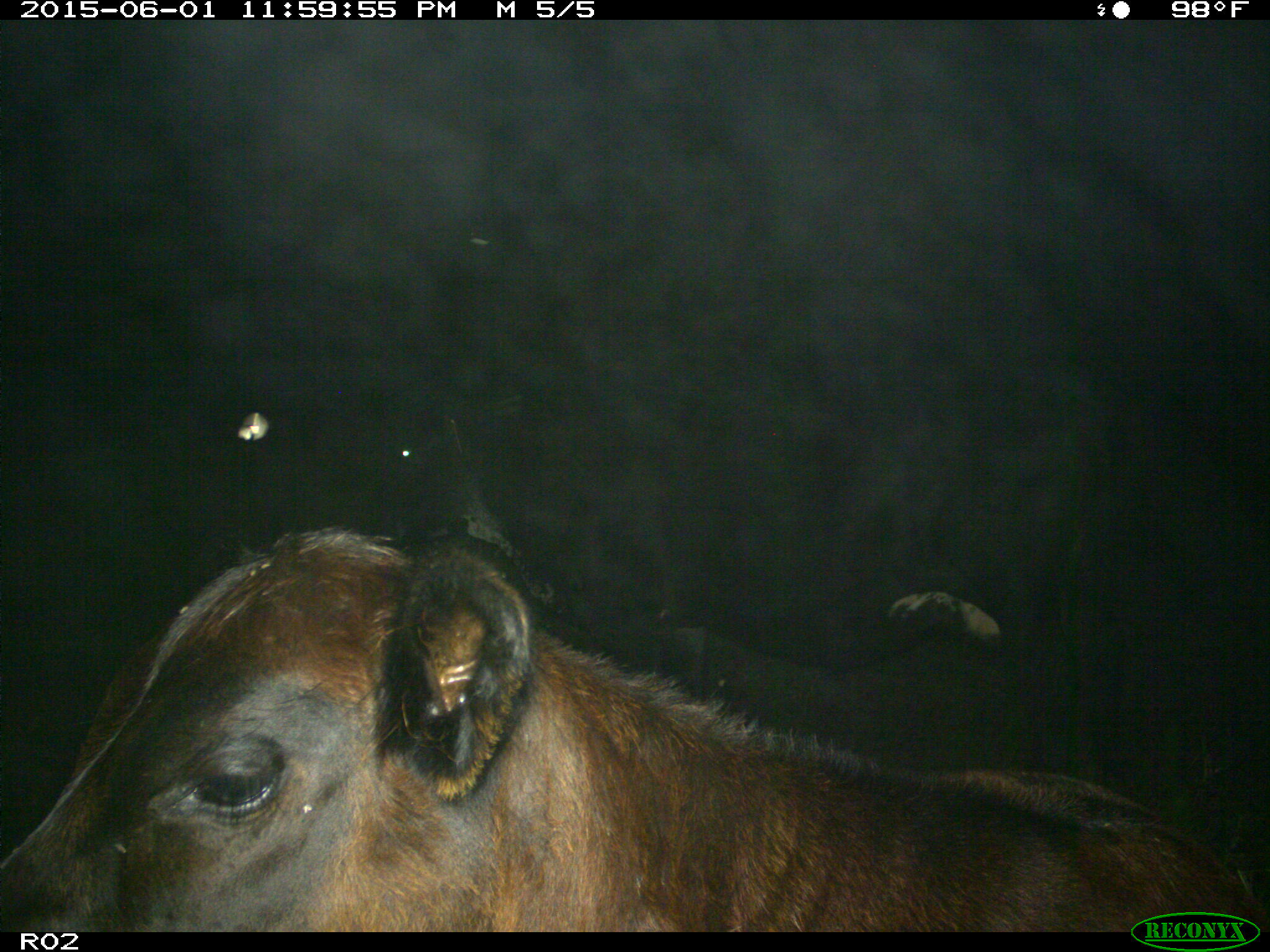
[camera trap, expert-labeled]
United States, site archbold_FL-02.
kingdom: Animalia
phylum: Chordata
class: Mammalia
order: Artiodactyla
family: Bovidae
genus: Bos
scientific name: Bos taurus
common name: domestic cow